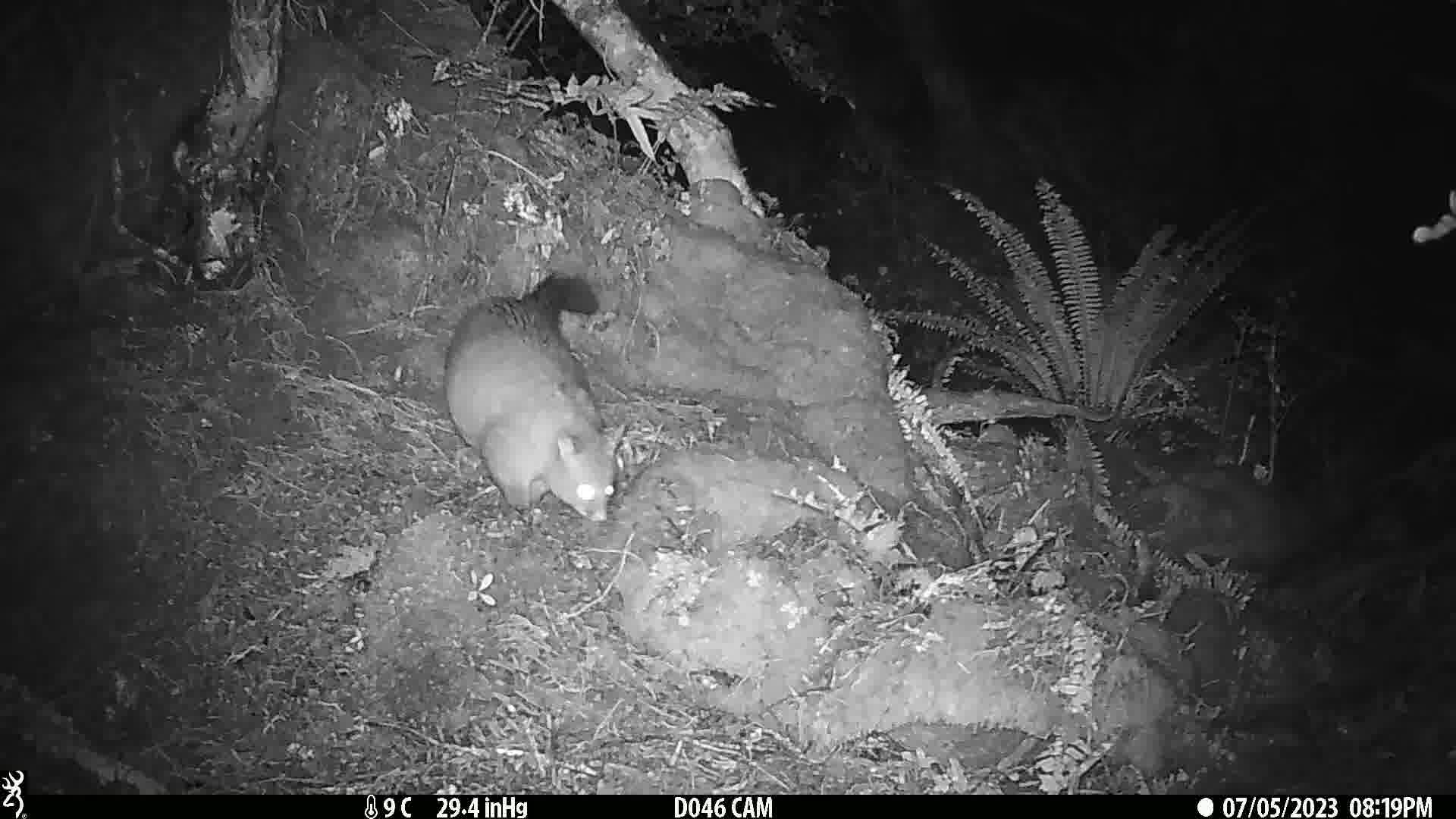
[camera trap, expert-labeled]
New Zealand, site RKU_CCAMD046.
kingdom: Animalia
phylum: Chordata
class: Mammalia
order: Diprotodontia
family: Phalangeridae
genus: Trichosurus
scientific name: Trichosurus vulpecula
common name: common brushtail possum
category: possum